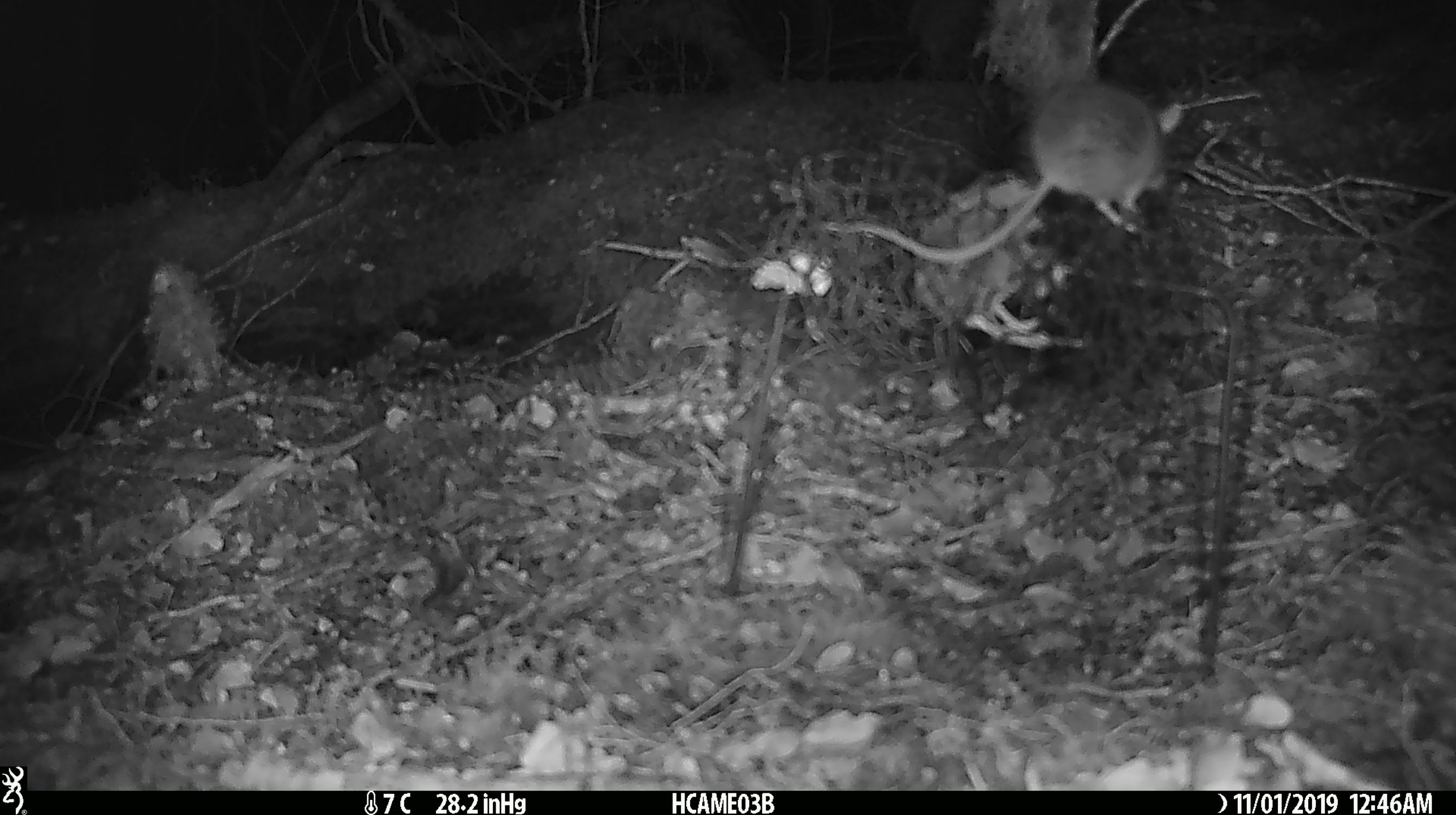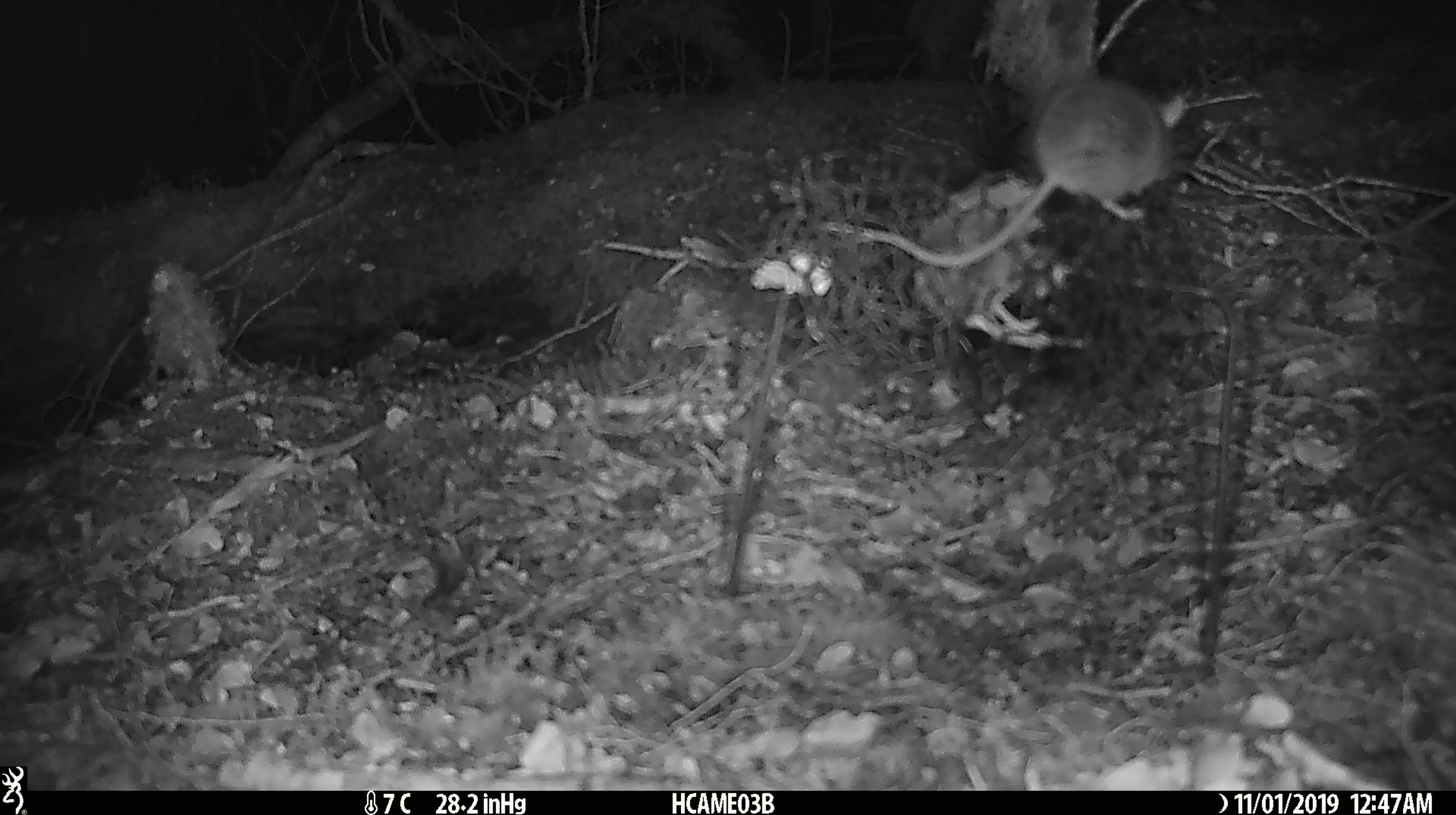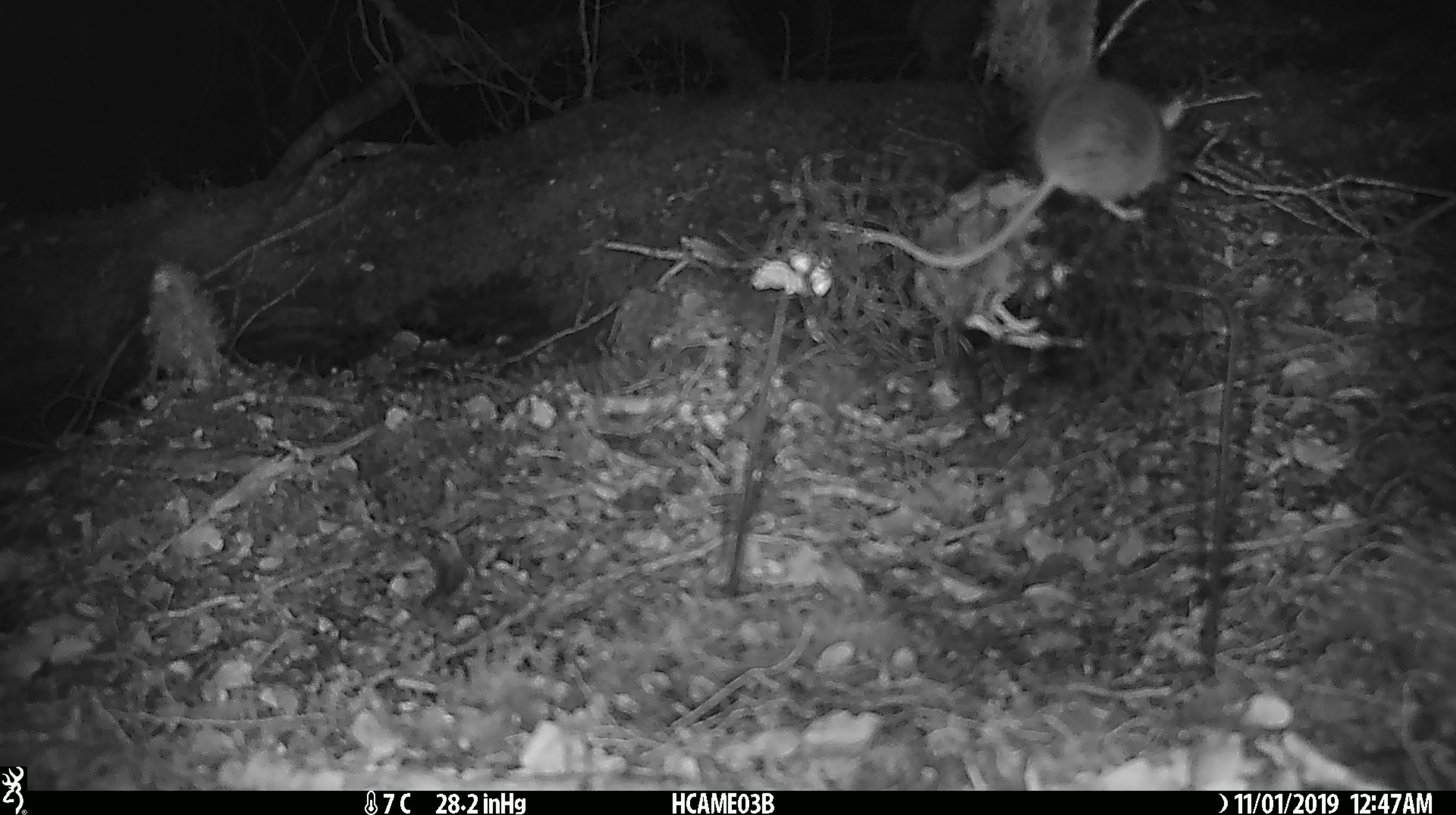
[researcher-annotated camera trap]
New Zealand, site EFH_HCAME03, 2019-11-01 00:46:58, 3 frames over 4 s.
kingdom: Animalia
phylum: Chordata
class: Mammalia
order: Rodentia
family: Muridae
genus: Mus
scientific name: Mus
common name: mouse